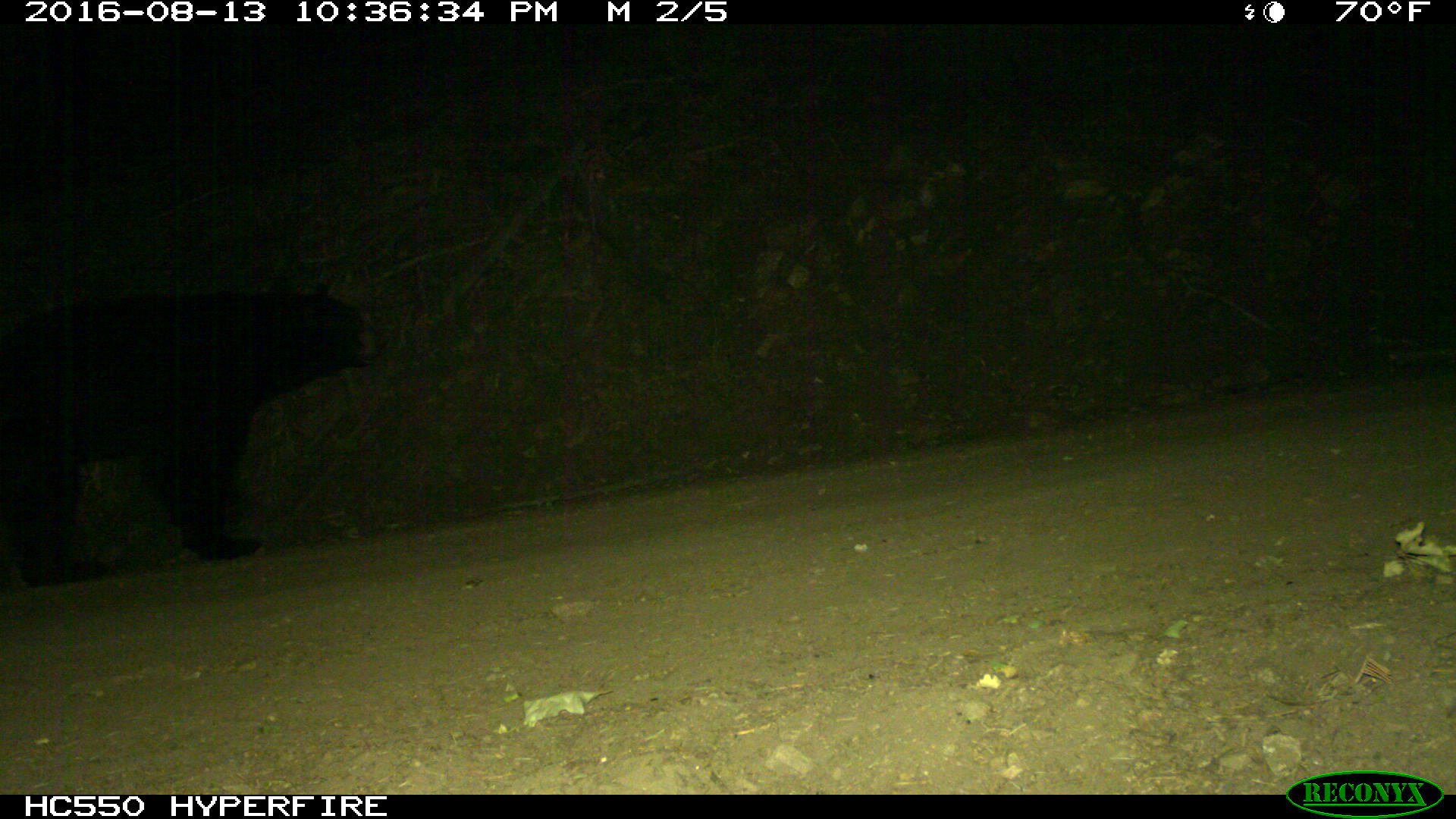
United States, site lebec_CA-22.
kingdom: Animalia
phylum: Chordata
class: Mammalia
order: Carnivora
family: Ursidae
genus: Ursus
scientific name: Ursus americanus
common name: american black bear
Ursus americanus (american black bear).